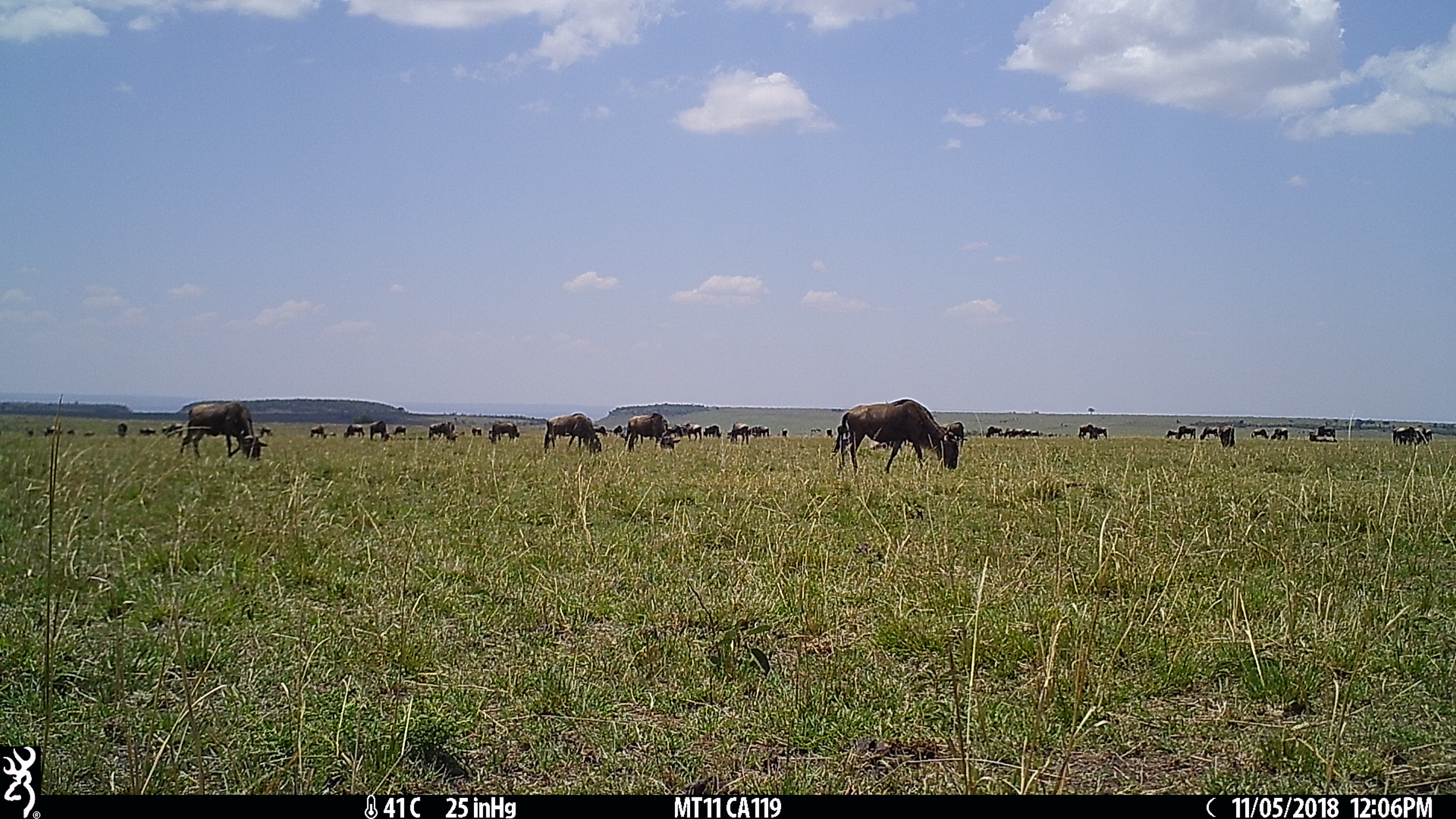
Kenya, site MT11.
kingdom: Animalia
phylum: Chordata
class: Mammalia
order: Artiodactyla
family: Bovidae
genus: Connochaetes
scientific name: Connochaetes taurinus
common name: blue wildebeest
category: wildebeest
Wildebeest (blue wildebeest) (Connochaetes taurinus).